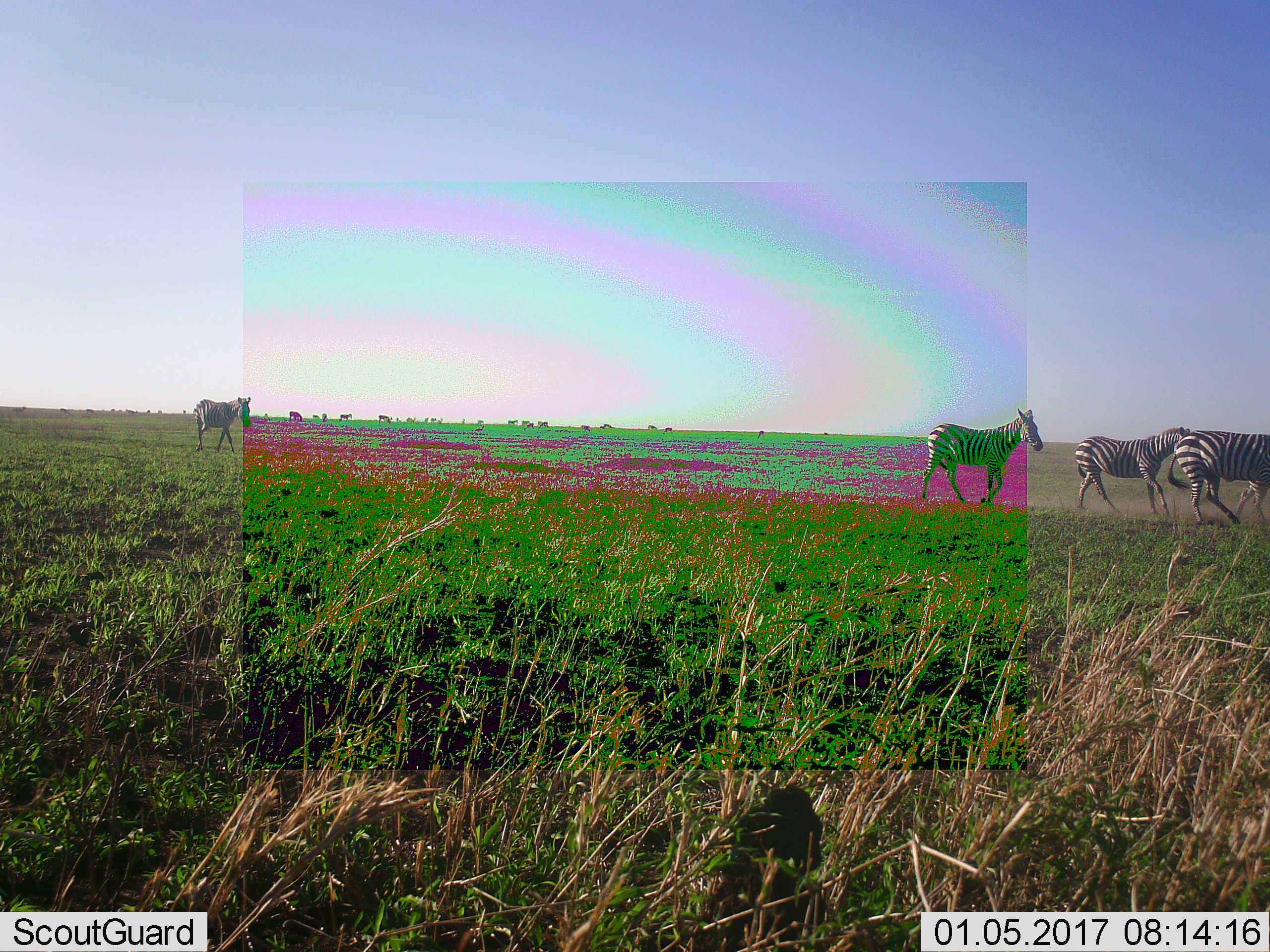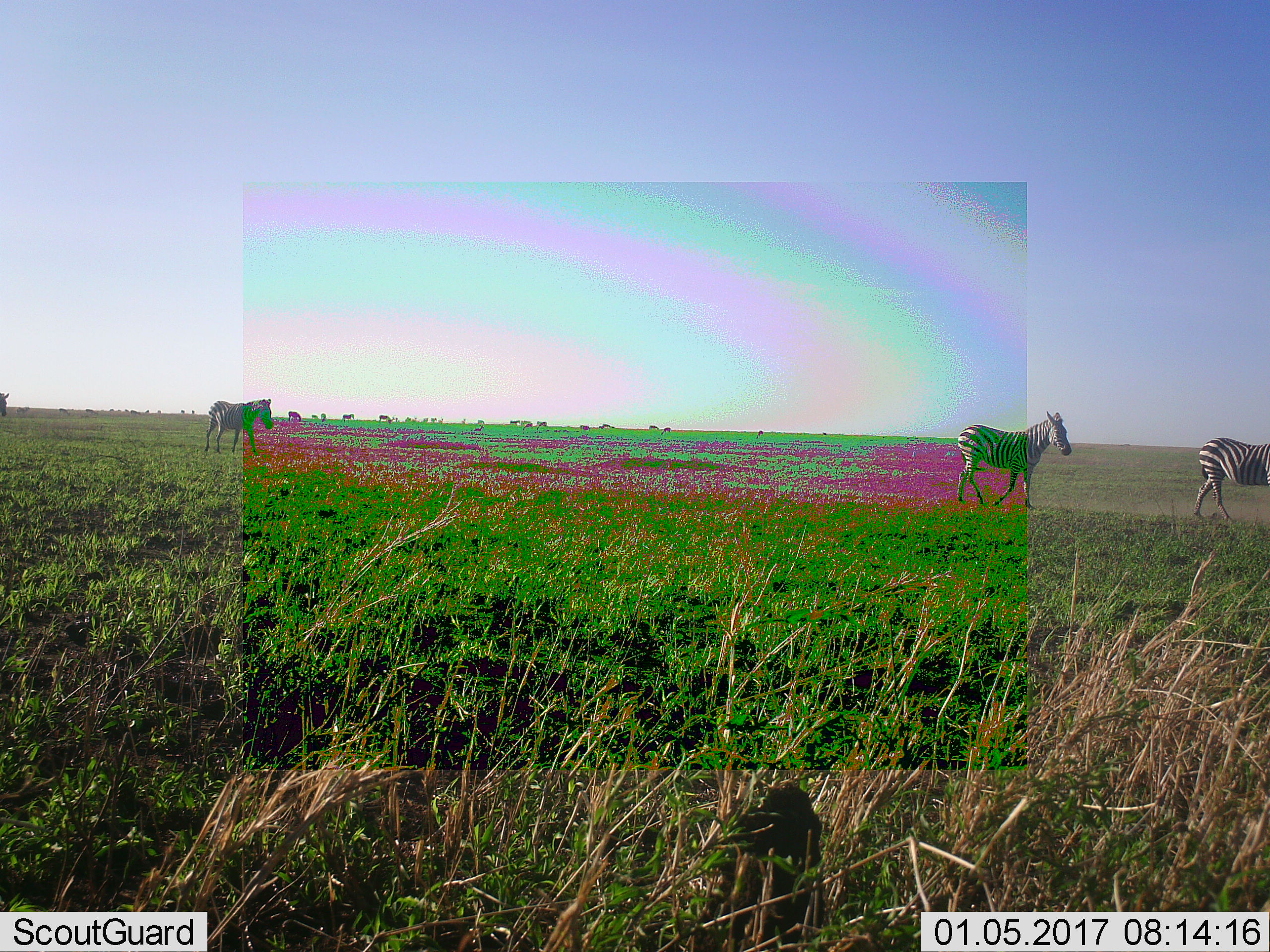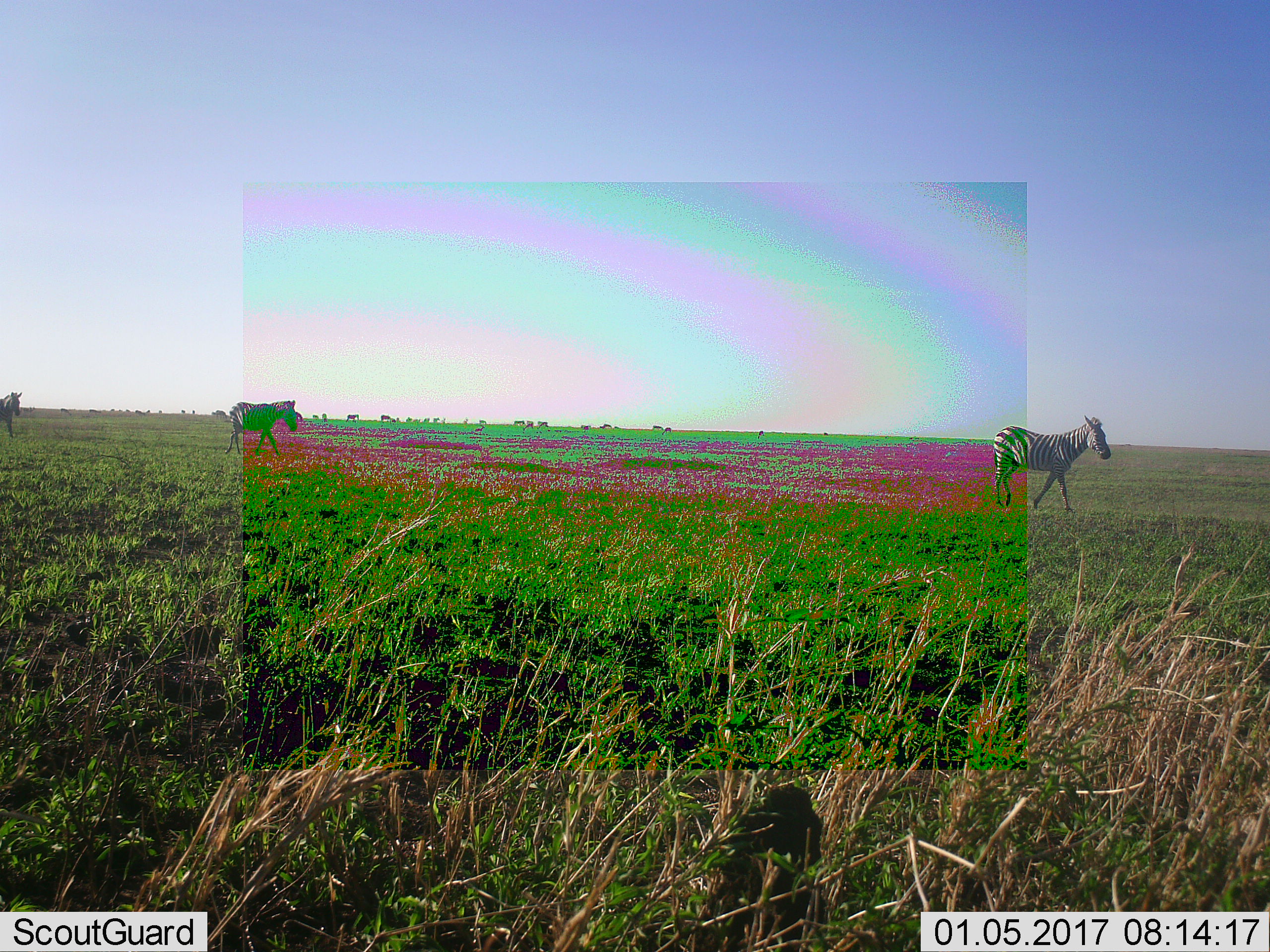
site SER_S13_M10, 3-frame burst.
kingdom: Animalia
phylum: Chordata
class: Mammalia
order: Perissodactyla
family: Equidae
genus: Equus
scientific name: Equus quagga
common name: plains zebra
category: zebraplains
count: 11-50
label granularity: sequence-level